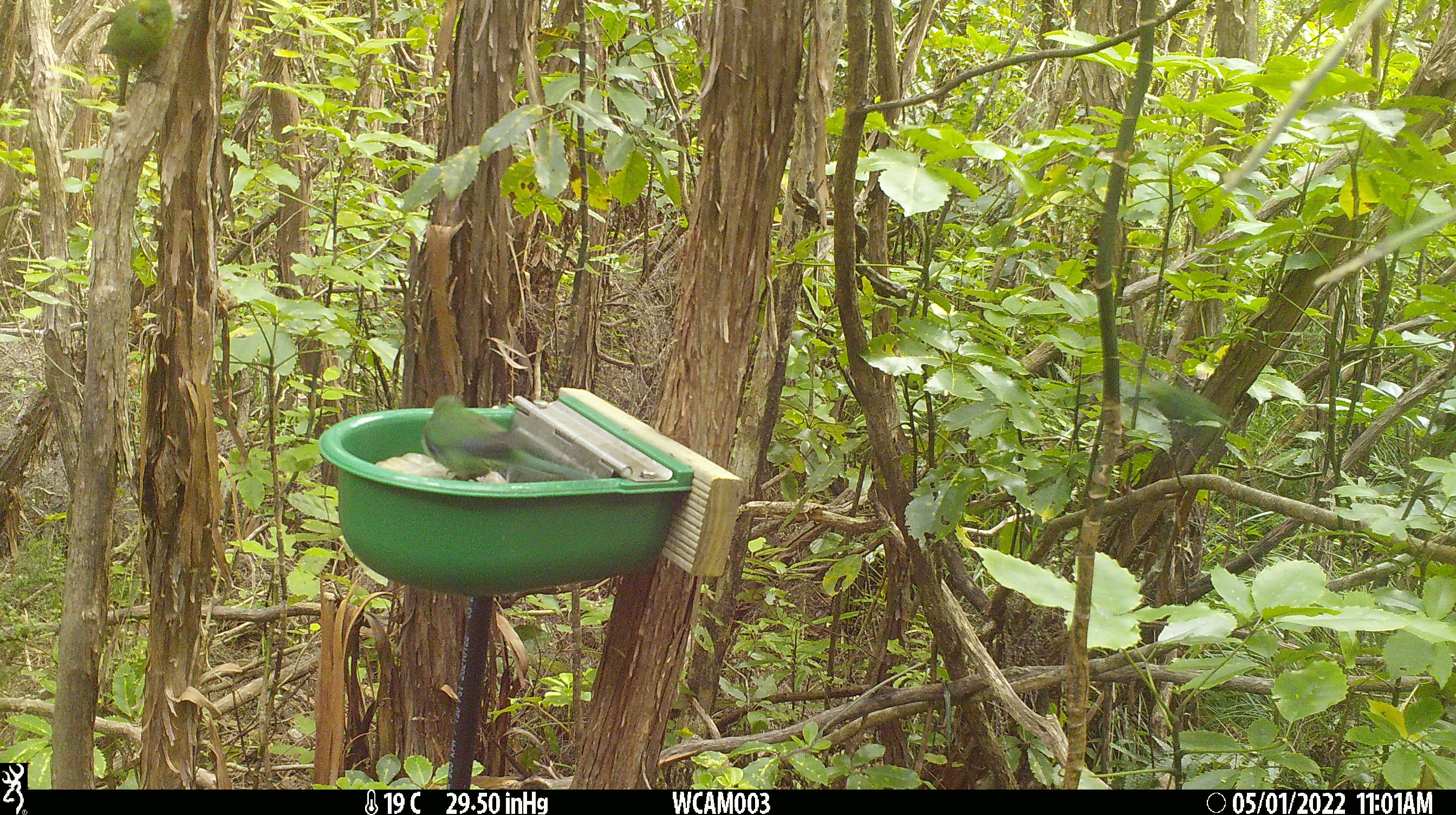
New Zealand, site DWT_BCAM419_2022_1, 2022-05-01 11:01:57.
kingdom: Animalia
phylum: Chordata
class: Aves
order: Psittaciformes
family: Psittaculidae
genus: Cyanoramphus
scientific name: Cyanoramphus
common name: parakeet